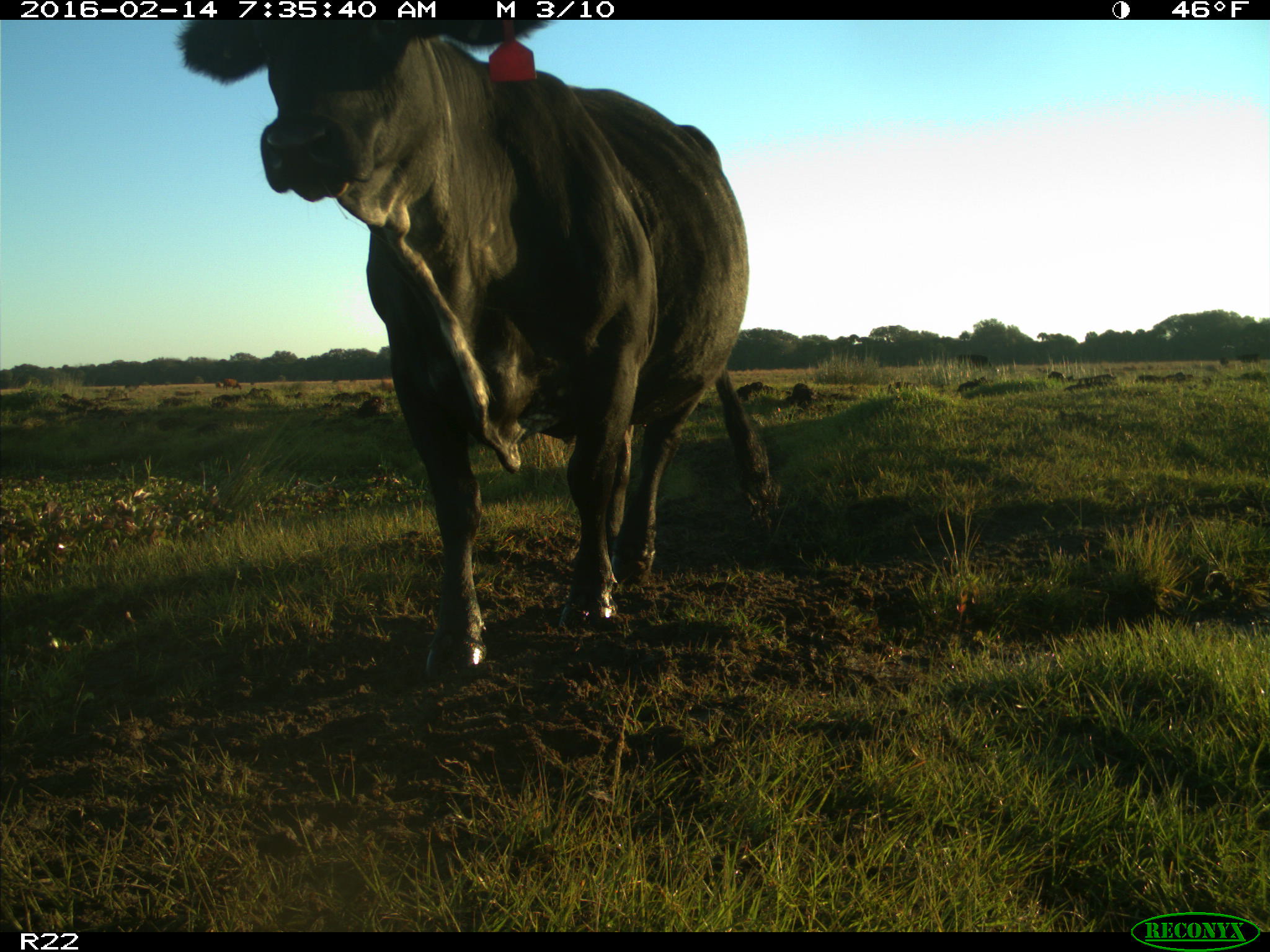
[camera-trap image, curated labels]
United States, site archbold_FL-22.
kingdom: Animalia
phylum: Chordata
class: Mammalia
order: Artiodactyla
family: Bovidae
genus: Bos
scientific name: Bos taurus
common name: domestic cow